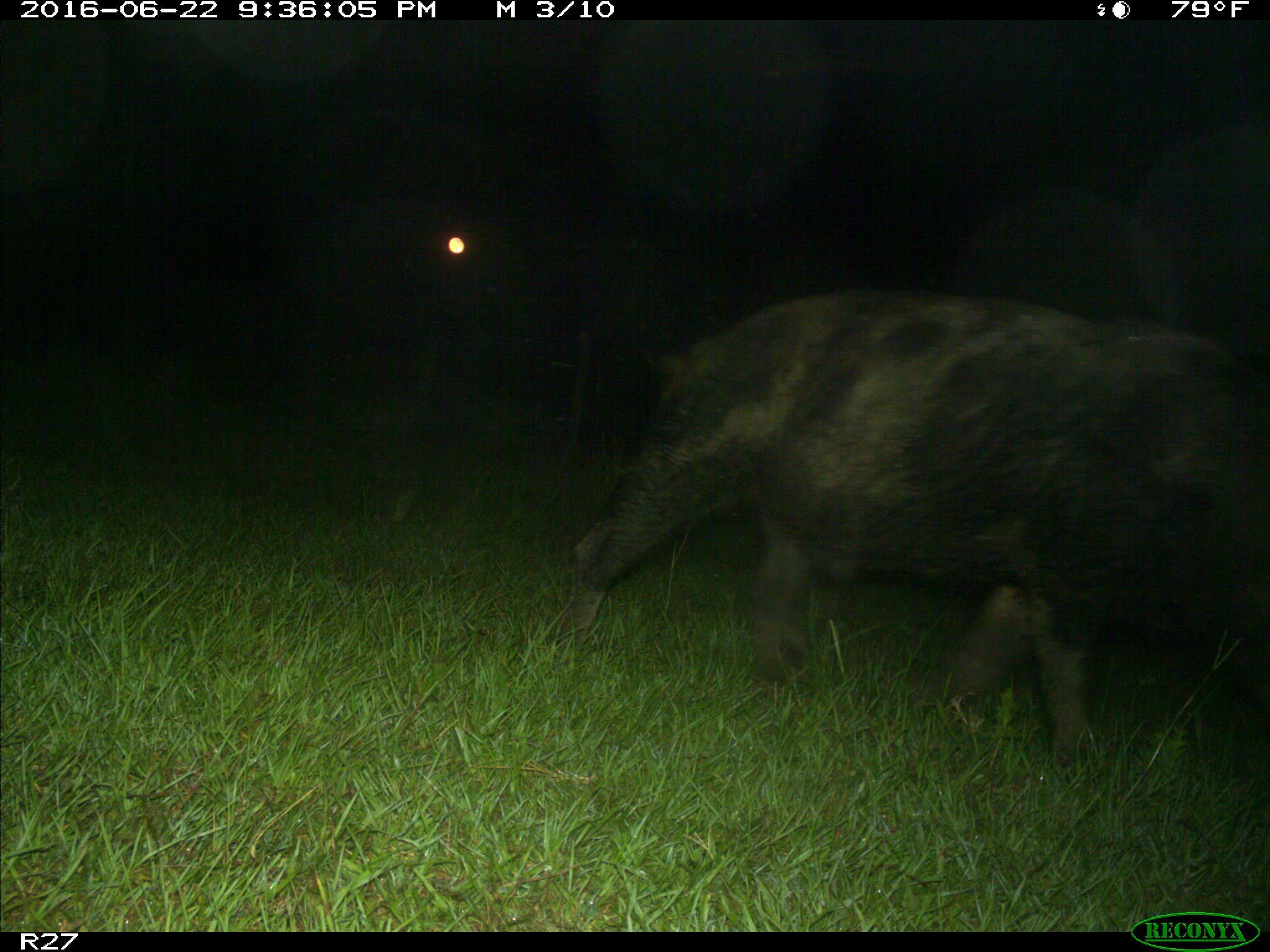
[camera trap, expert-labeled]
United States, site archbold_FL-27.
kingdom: Animalia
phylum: Chordata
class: Mammalia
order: Artiodactyla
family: Suidae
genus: Sus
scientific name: Sus scrofa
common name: wild boar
Sus scrofa (wild boar).